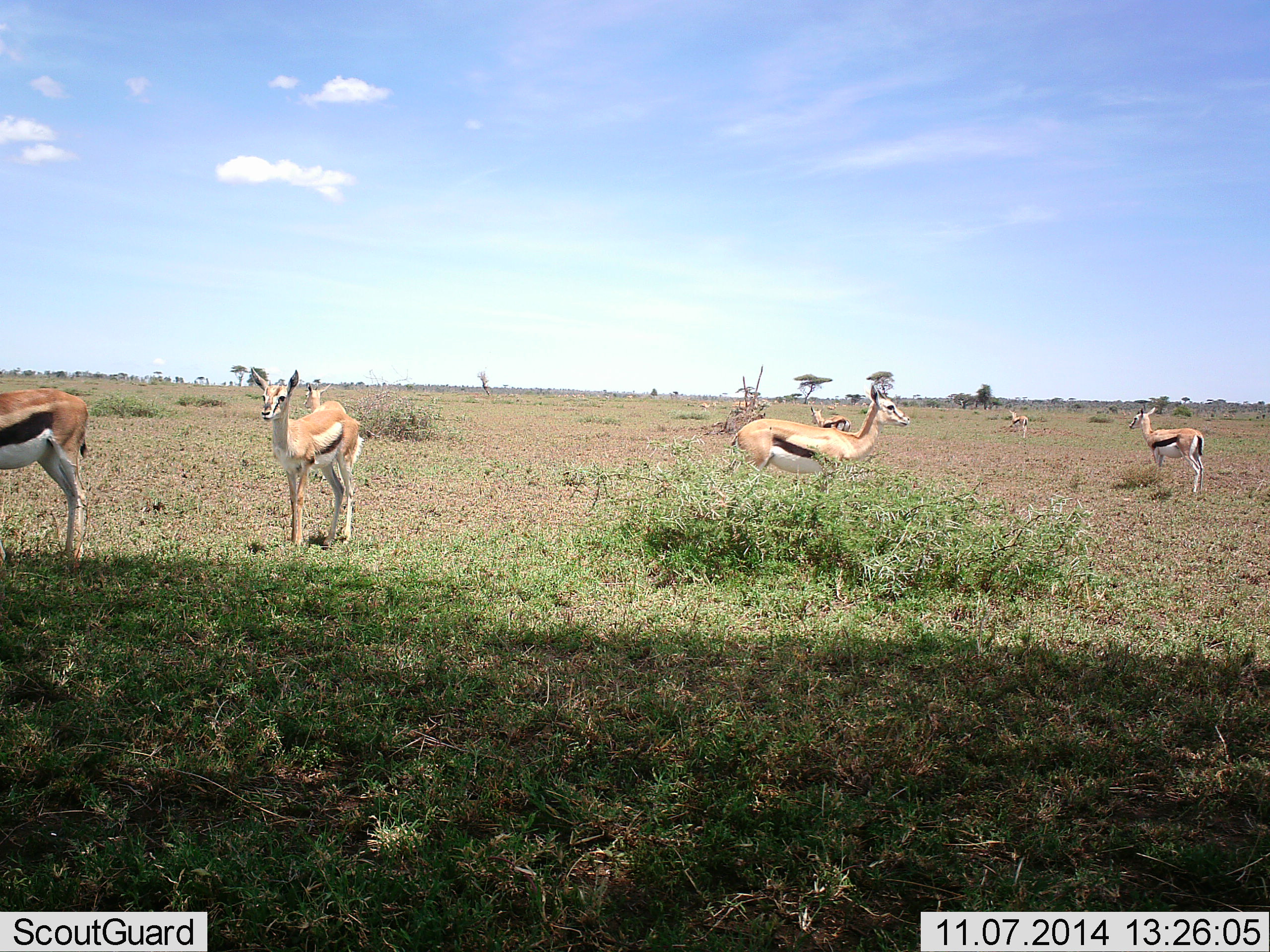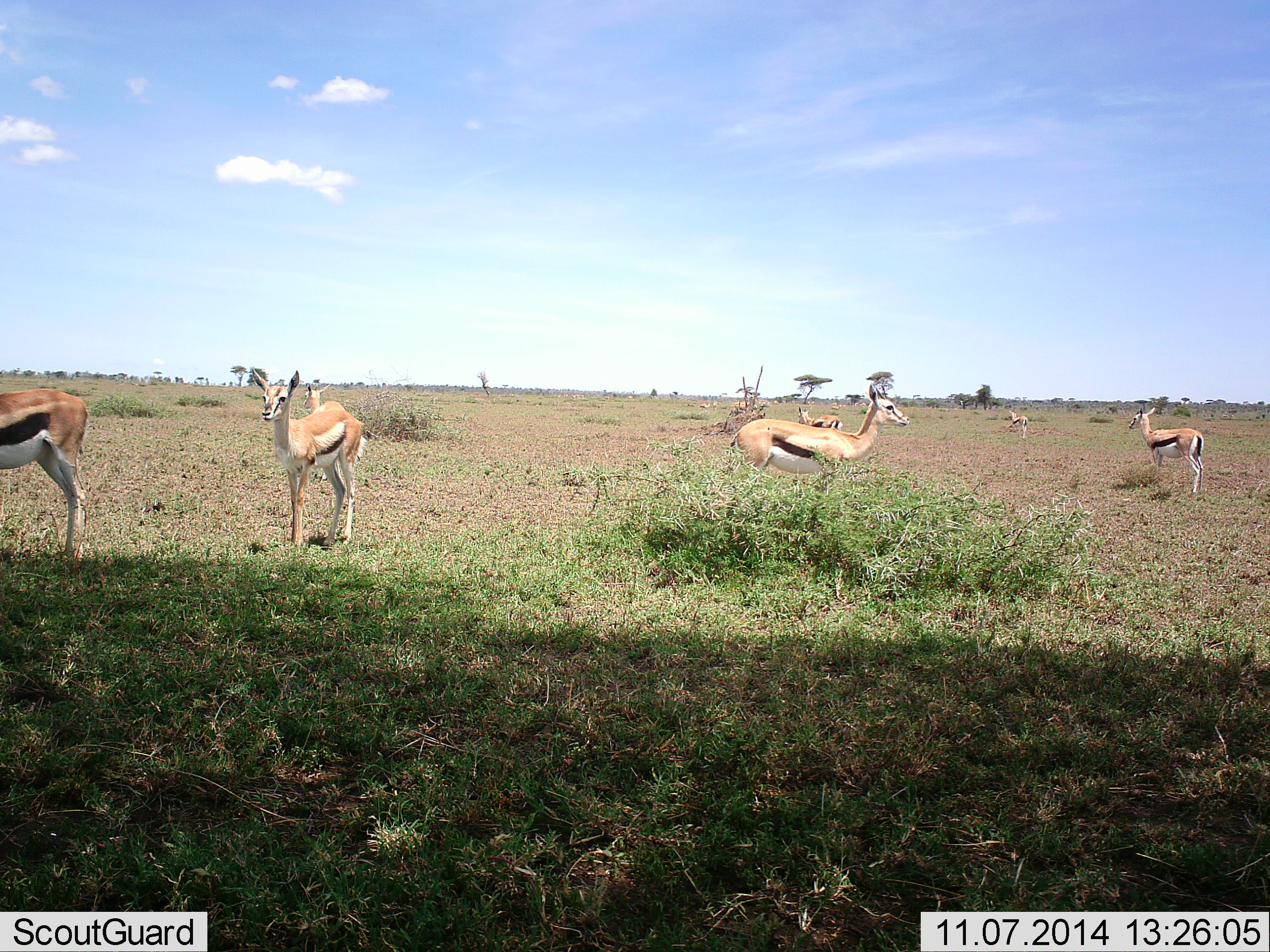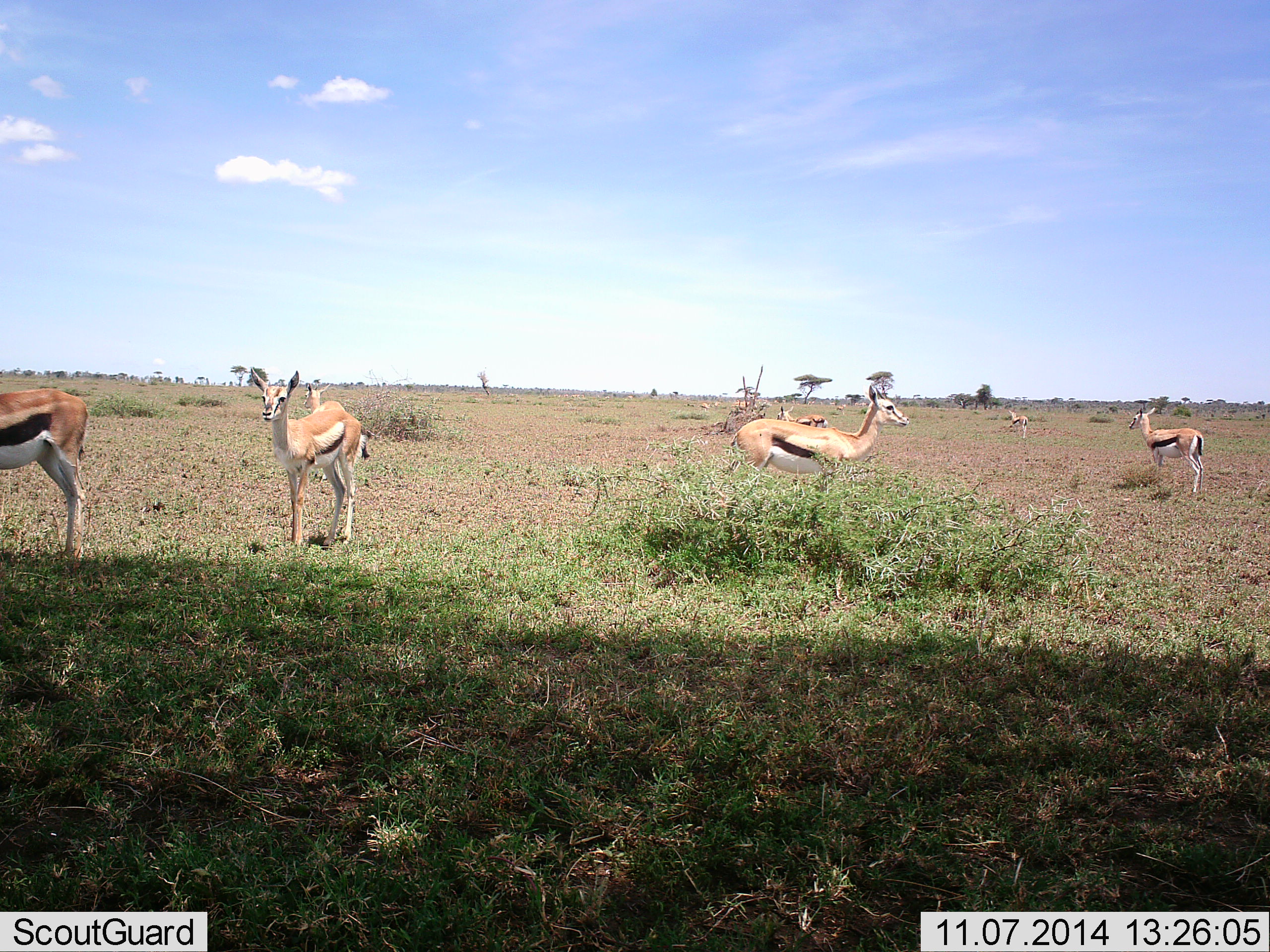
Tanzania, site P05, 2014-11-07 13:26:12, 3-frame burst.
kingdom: Animalia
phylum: Chordata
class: Mammalia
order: Artiodactyla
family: Bovidae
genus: Eudorcas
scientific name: Eudorcas thomsonii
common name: thomson's gazelle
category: gazellethomsons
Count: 7.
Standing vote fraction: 100%.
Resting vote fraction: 0%.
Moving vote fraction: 20%.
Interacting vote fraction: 0%.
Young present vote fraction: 0%.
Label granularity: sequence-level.